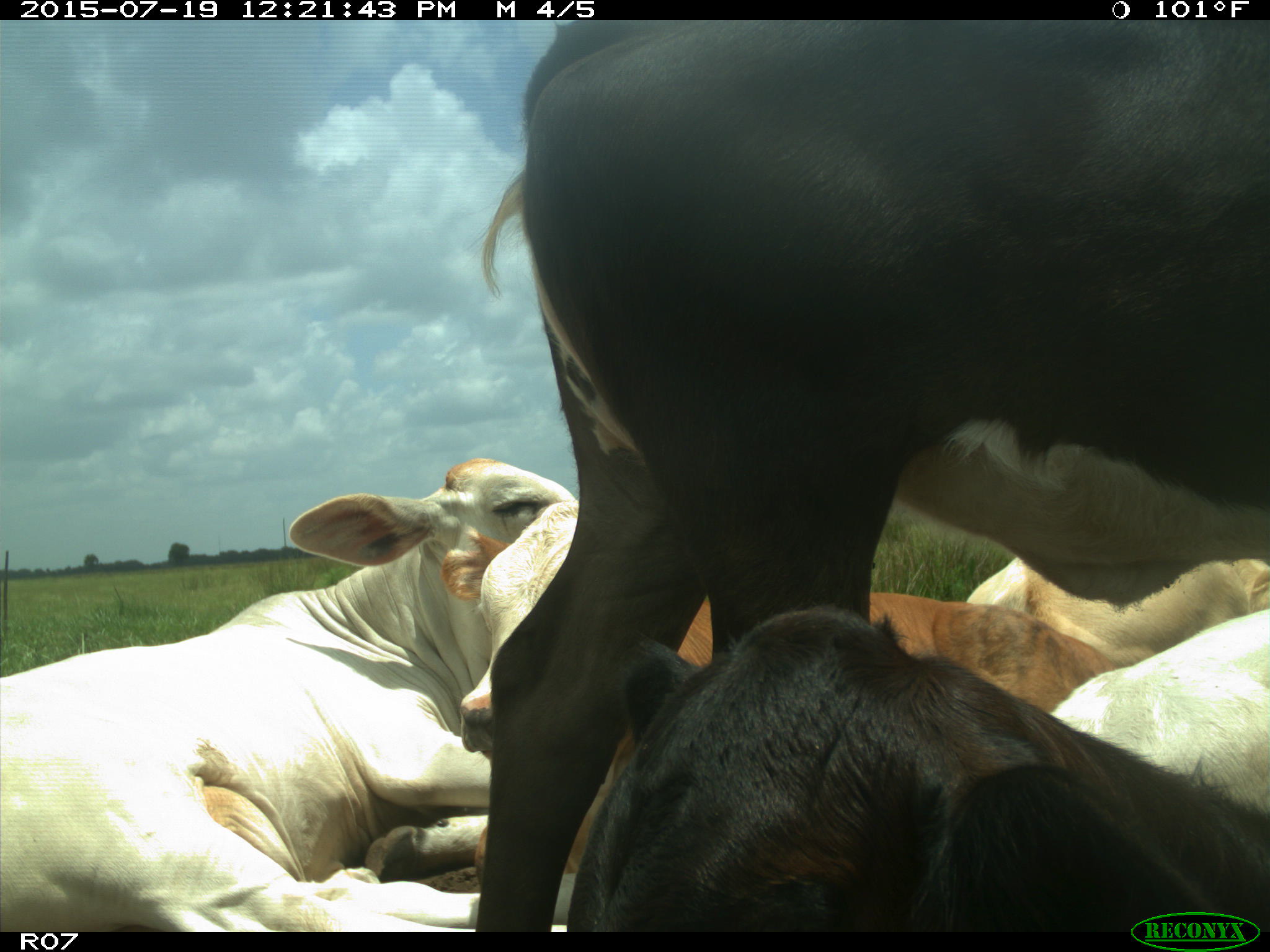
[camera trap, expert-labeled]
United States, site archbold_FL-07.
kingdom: Animalia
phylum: Chordata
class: Mammalia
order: Artiodactyla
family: Bovidae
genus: Bos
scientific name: Bos taurus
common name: domestic cow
Bos taurus (domestic cow).